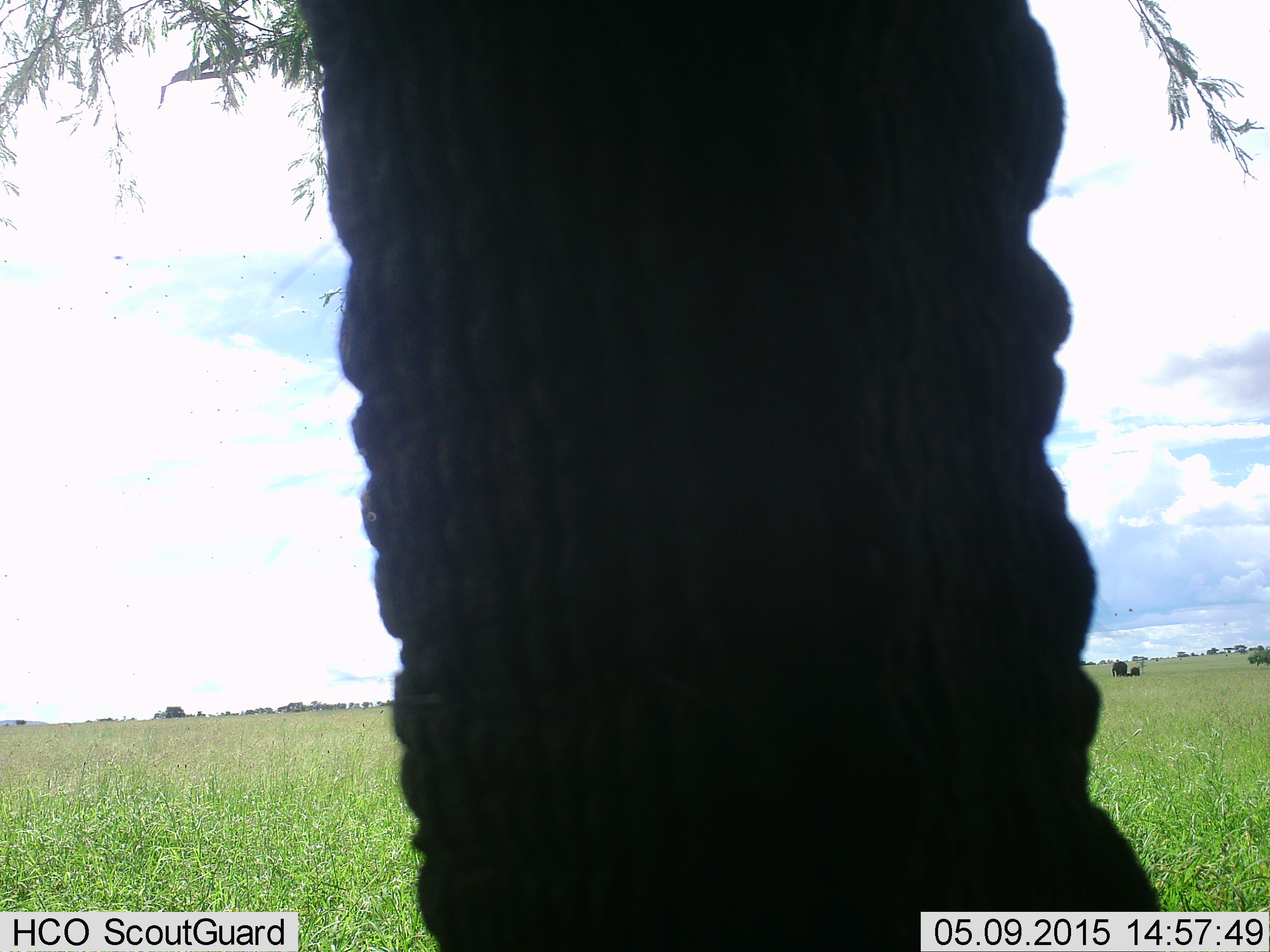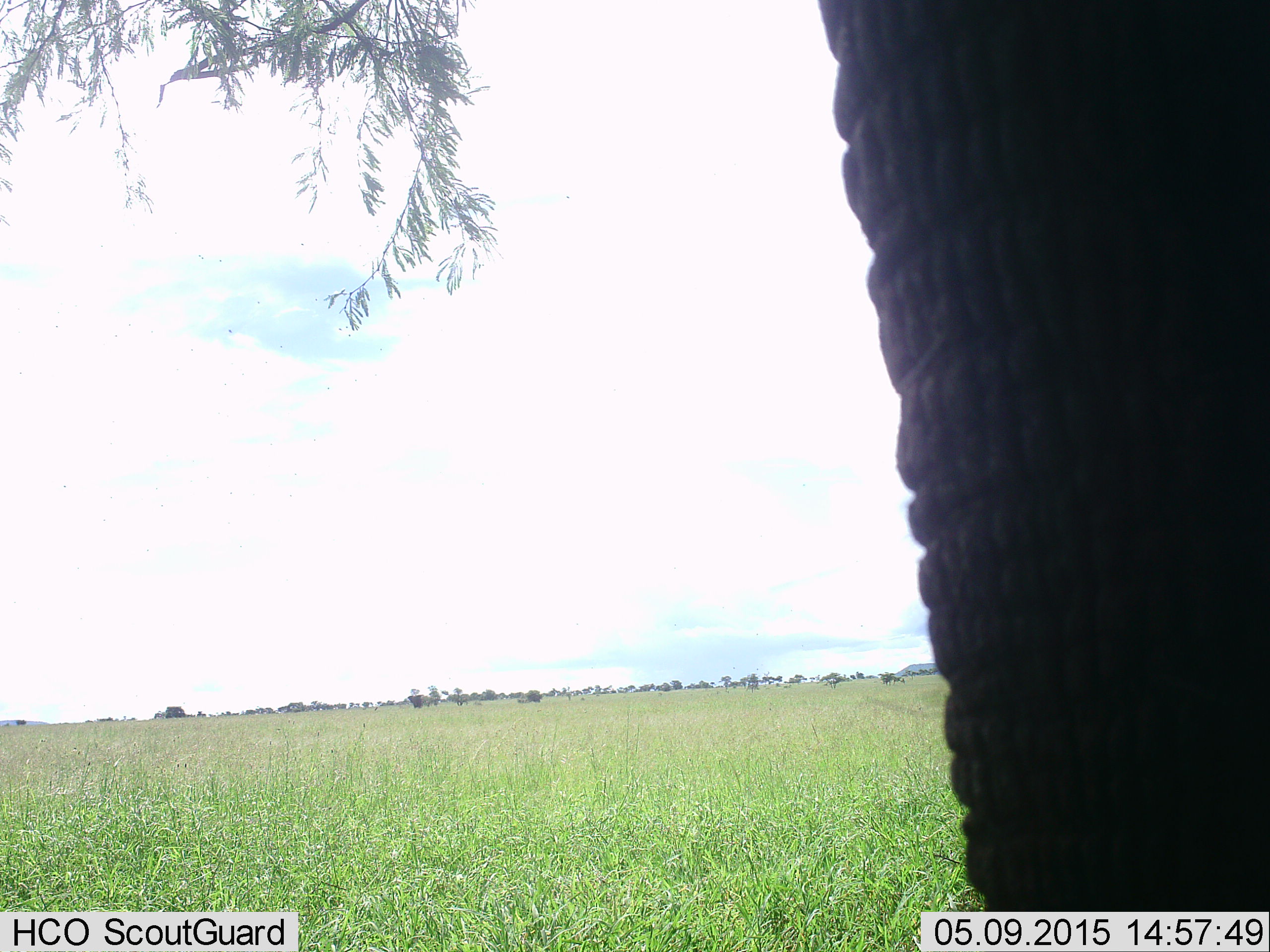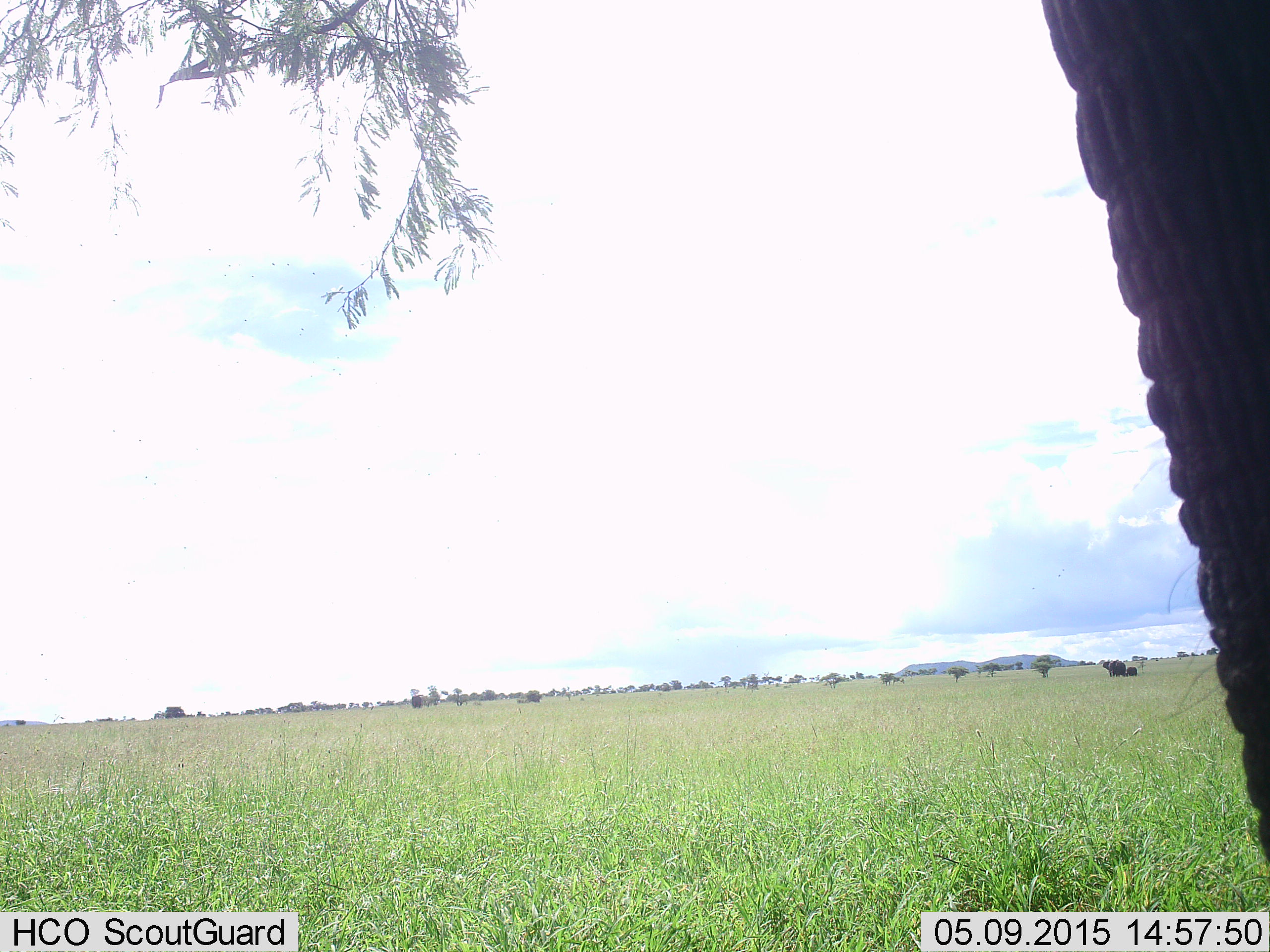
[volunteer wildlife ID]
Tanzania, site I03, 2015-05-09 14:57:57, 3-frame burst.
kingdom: Animalia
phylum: Chordata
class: Mammalia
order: Proboscidea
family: Elephantidae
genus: Loxodonta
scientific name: Loxodonta africana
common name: african bush elephant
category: elephant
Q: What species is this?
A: Elephant (african bush elephant) (Loxodonta africana).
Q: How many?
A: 1.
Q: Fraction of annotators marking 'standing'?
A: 55%.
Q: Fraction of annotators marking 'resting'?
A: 0%.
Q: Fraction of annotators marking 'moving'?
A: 45%.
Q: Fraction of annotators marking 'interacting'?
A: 0%.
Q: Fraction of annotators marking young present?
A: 0%.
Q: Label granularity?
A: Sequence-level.